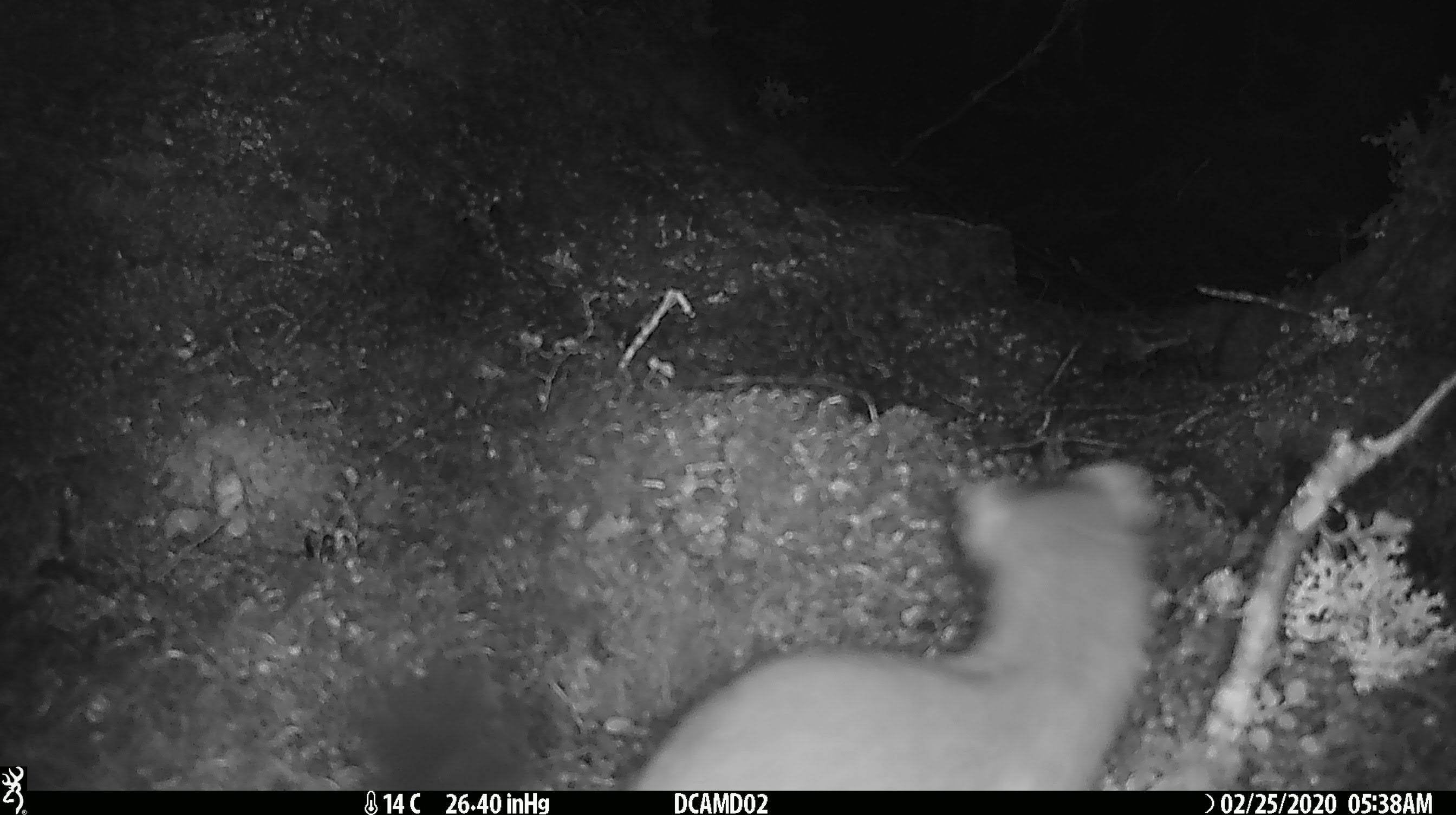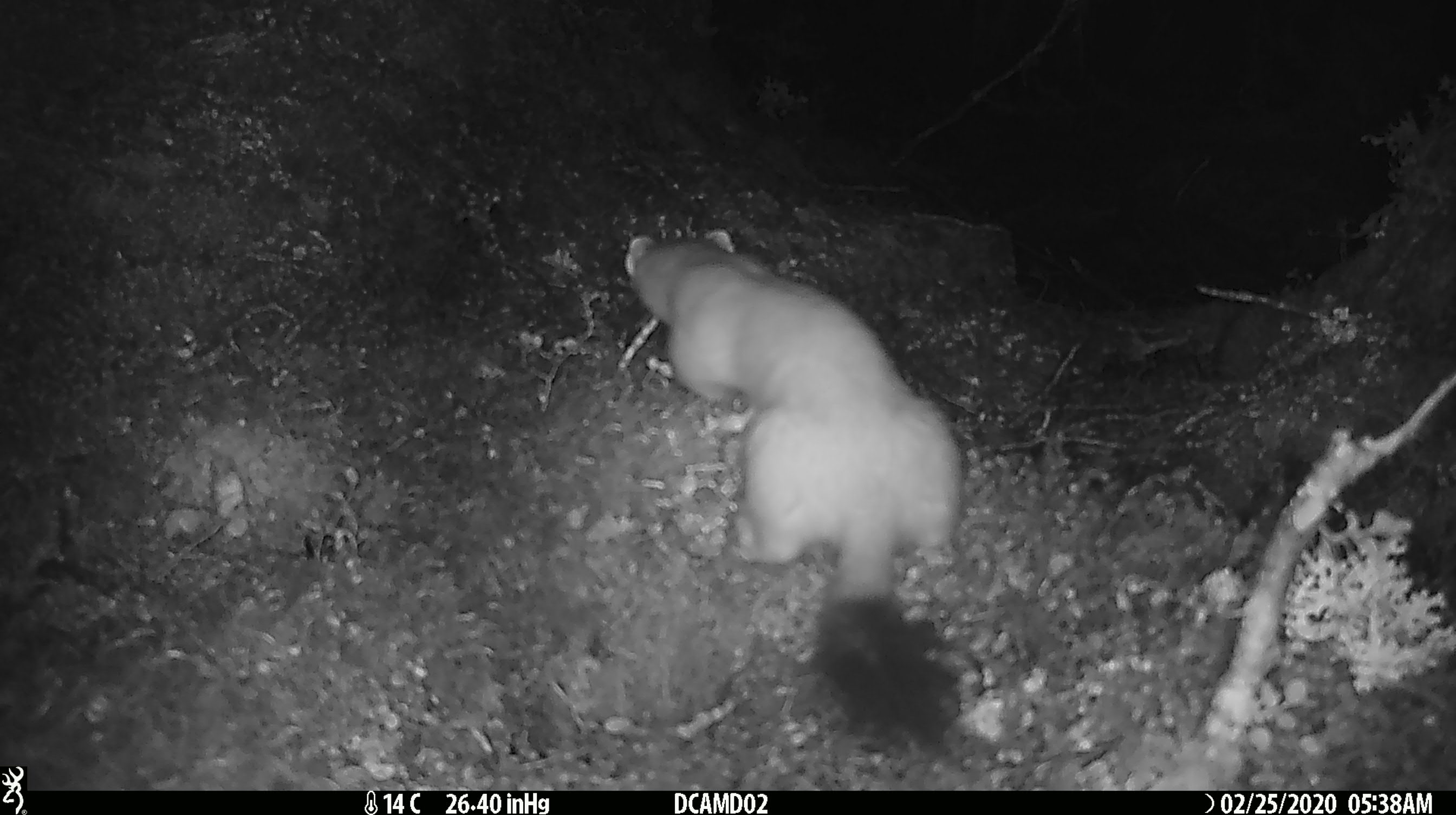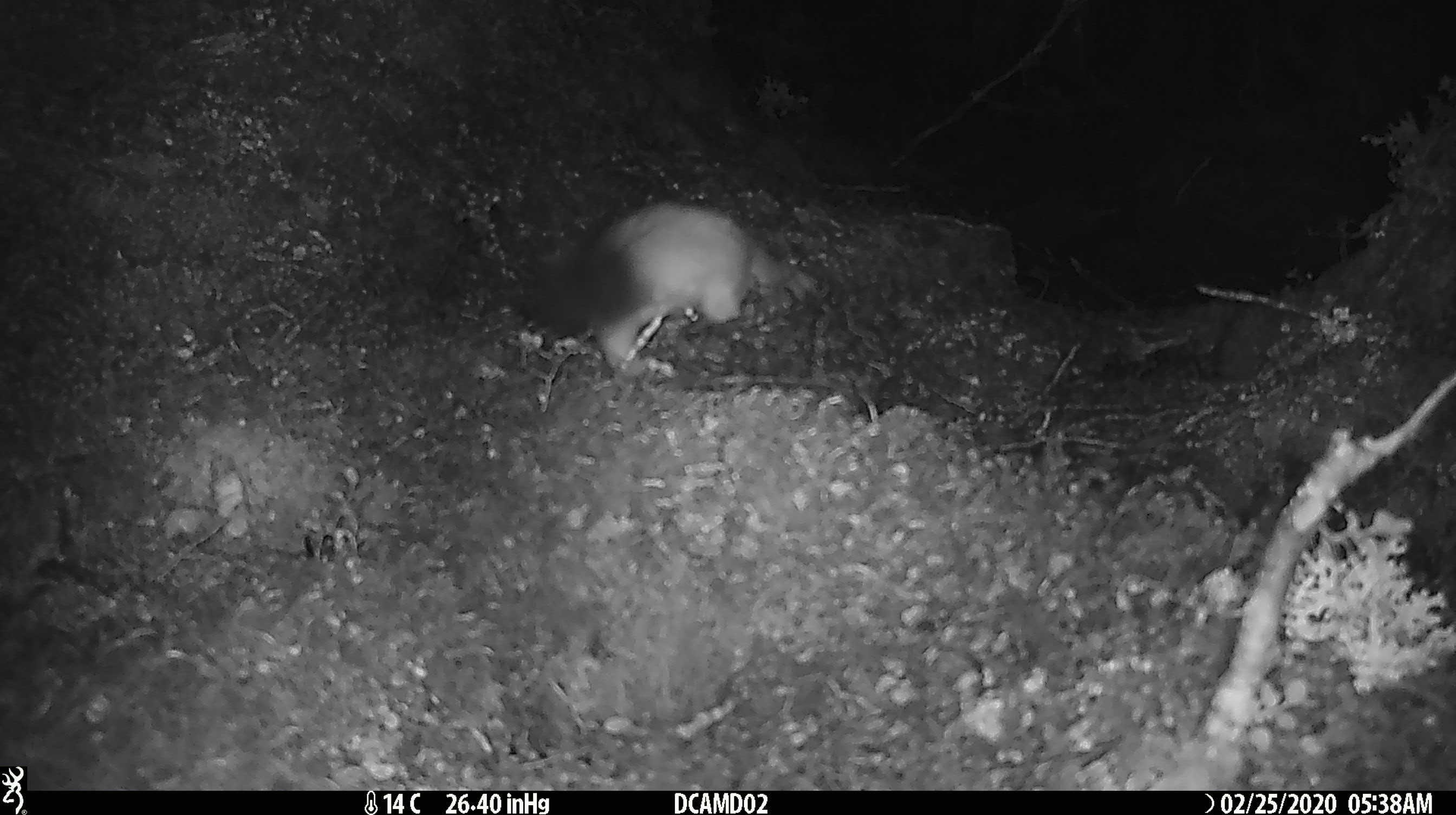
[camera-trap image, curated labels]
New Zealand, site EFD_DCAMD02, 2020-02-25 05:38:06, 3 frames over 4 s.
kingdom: Animalia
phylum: Chordata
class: Mammalia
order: Carnivora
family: Mustelidae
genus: Mustela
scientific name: Mustela erminea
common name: stoat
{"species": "stoat (Mustela erminea)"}